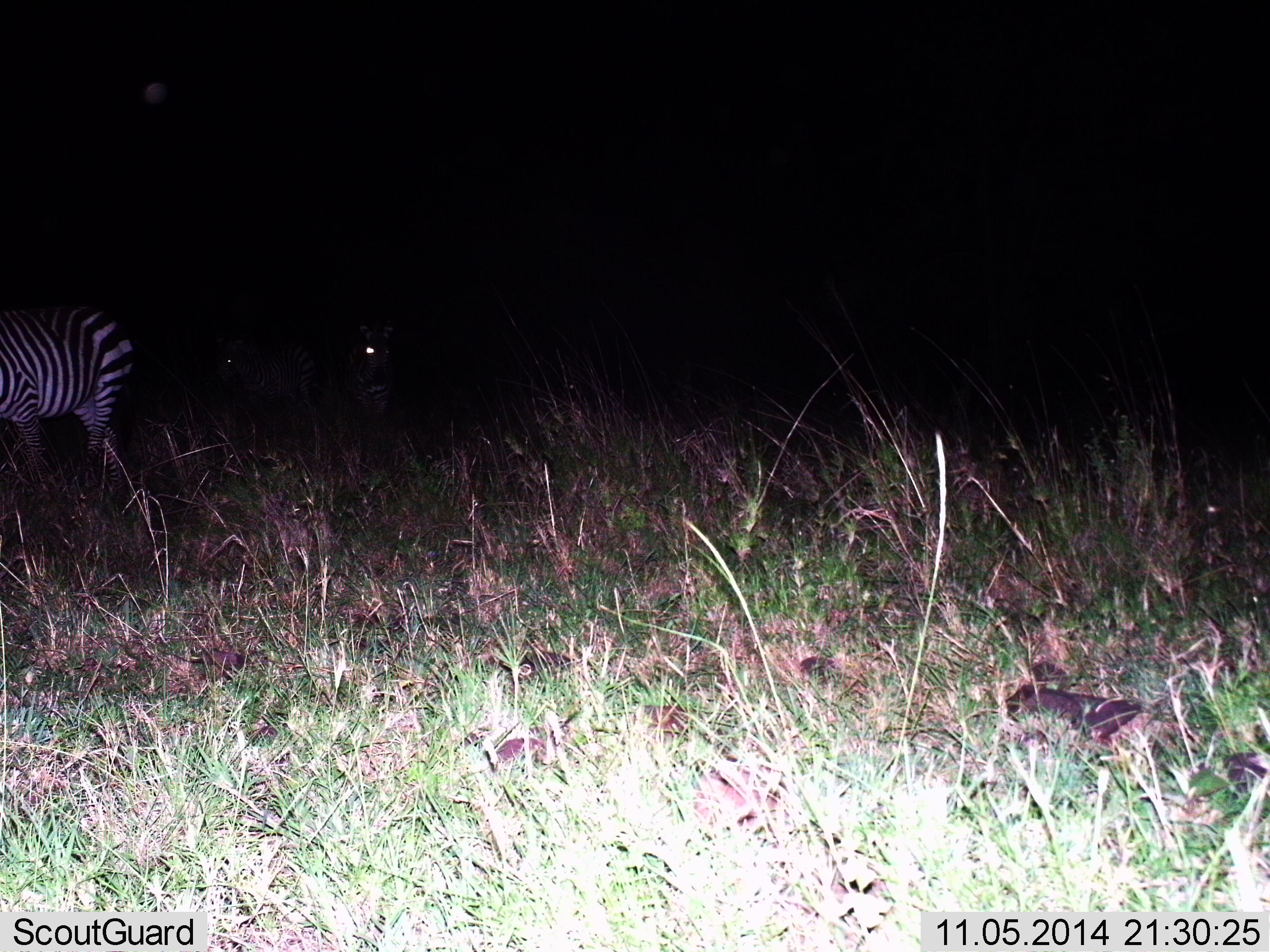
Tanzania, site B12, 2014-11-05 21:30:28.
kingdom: Animalia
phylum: Chordata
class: Mammalia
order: Perissodactyla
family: Equidae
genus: Equus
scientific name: Equus quagga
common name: plains zebra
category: zebra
Zebra (plains zebra) (Equus quagga), count 1. Behavior (volunteer vote fractions): standing 70%, resting 0%, moving 30%, interacting 0%. Young present (vote fraction): 0%. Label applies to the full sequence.